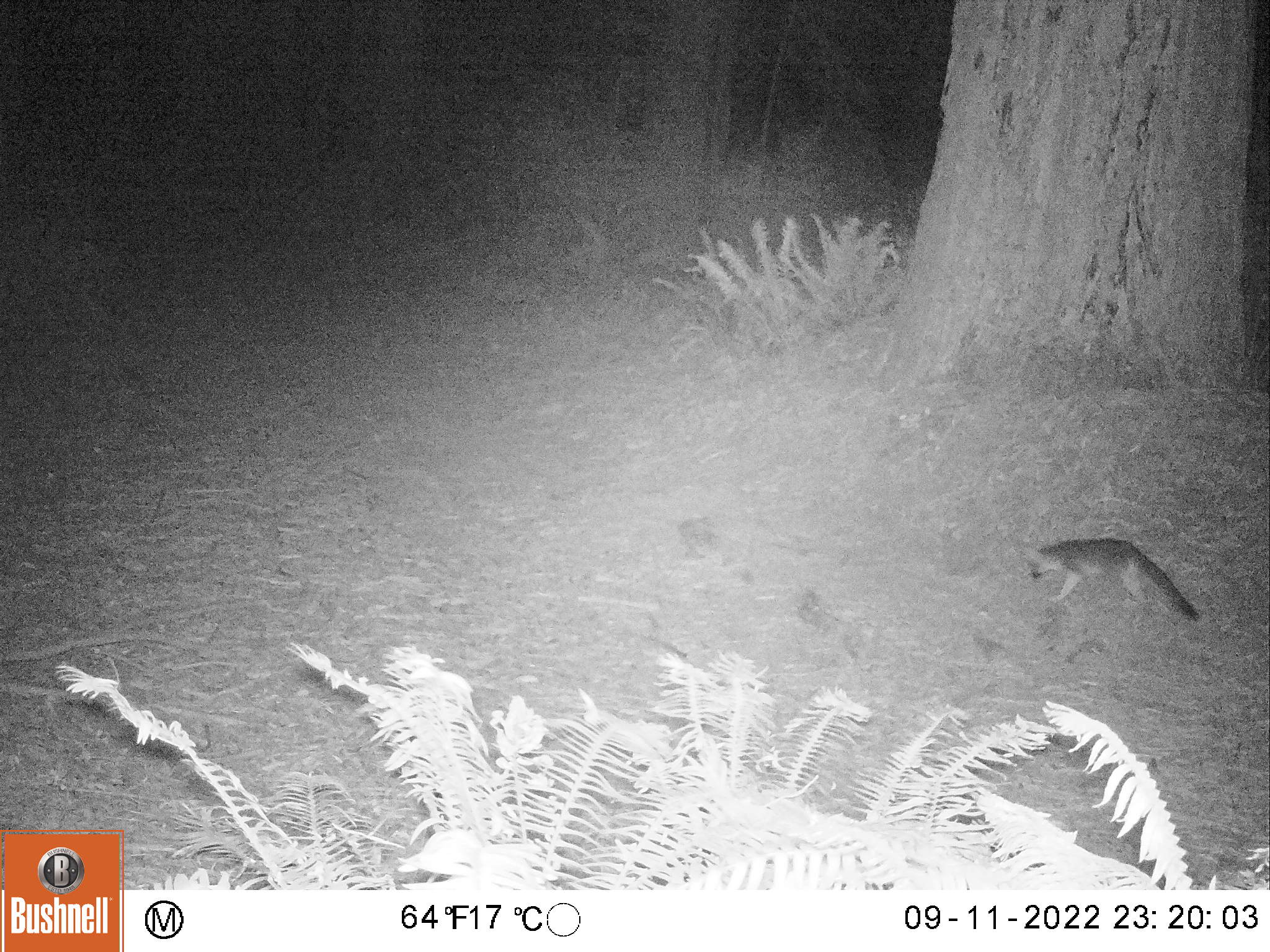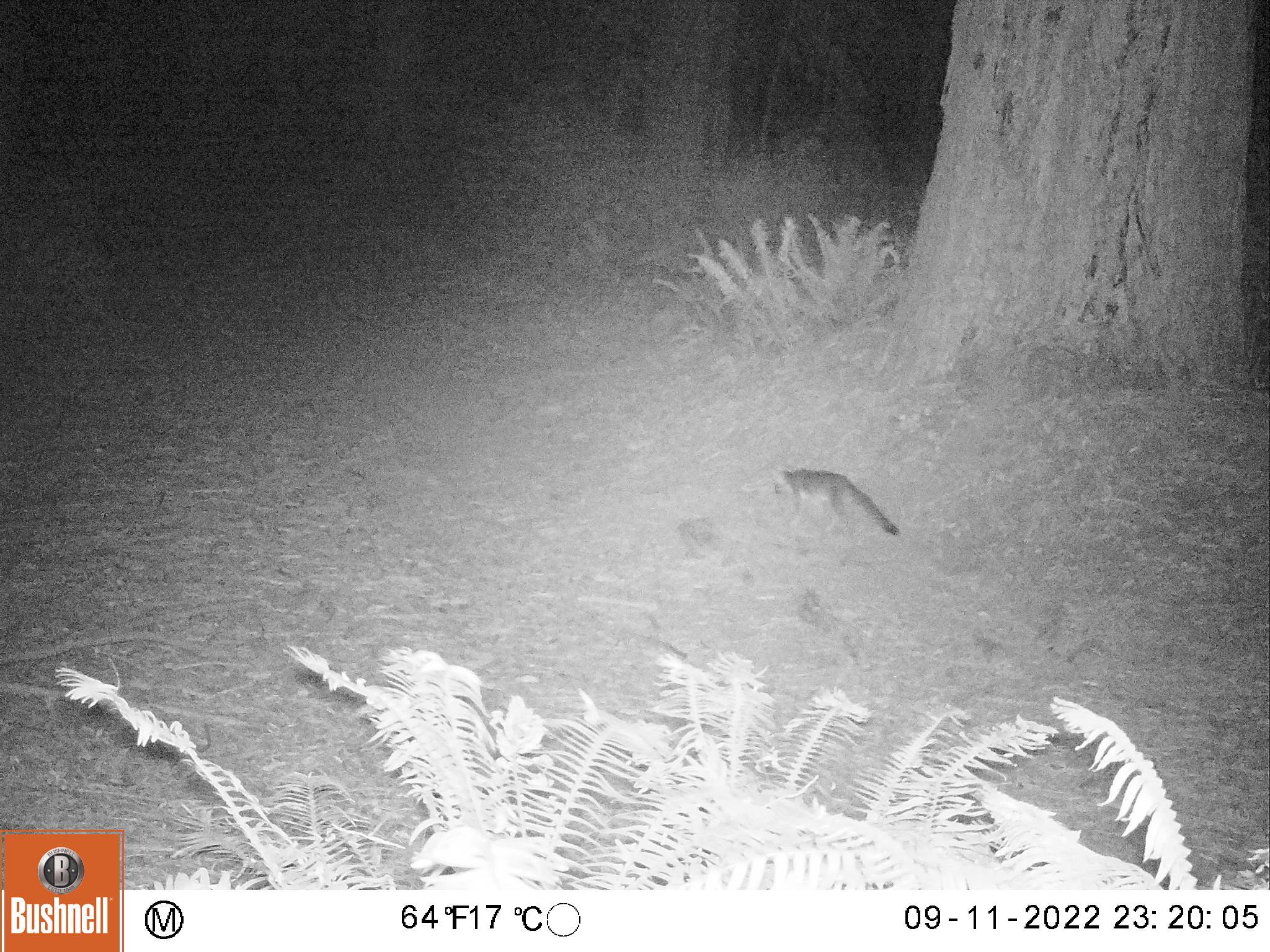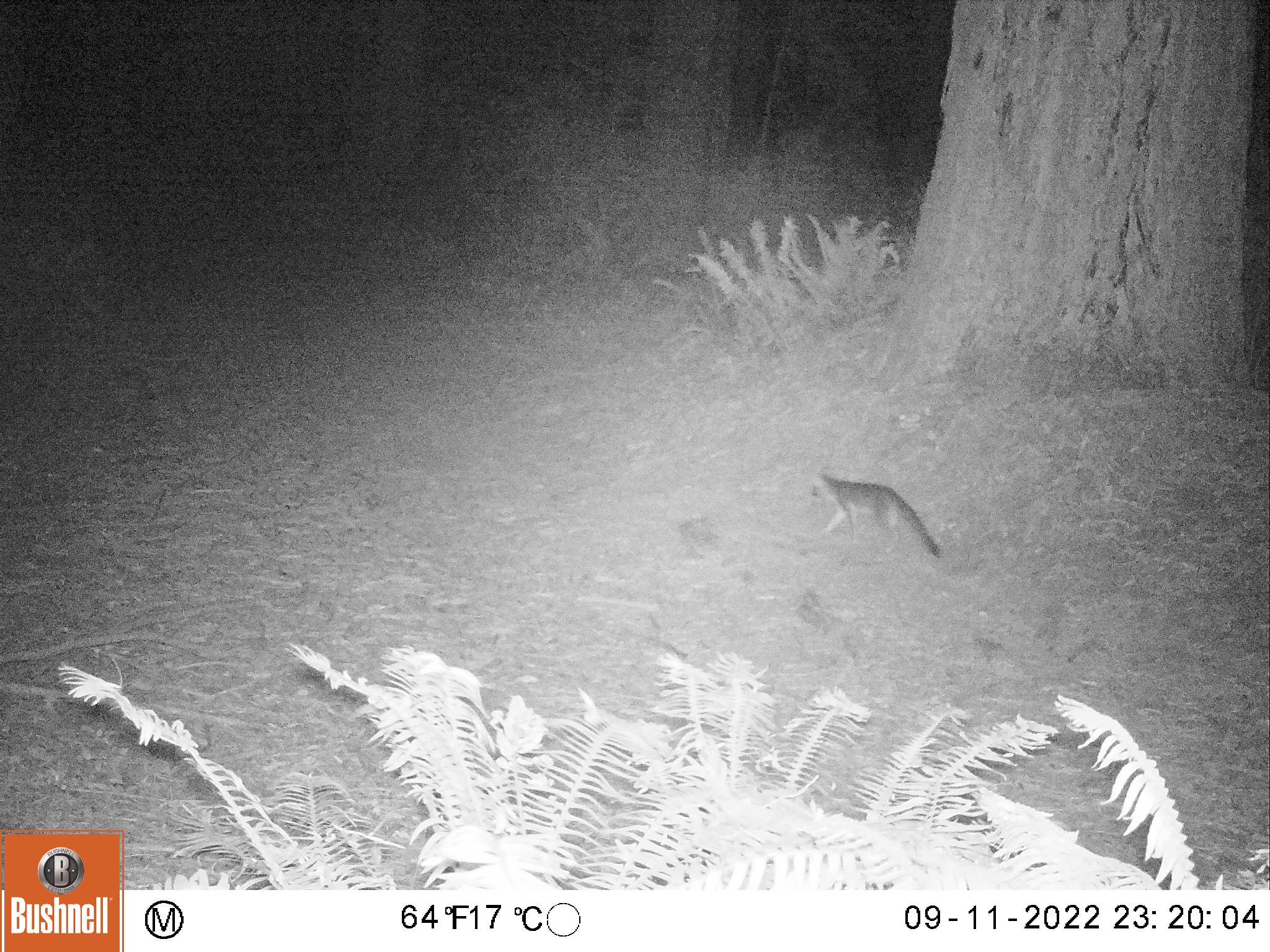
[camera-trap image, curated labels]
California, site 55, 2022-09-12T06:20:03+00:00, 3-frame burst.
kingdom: Animalia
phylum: Chordata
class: Mammalia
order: Carnivora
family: Canidae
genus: Urocyon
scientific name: Urocyon cinereoargenteus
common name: gray fox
Gray fox (Urocyon cinereoargenteus).